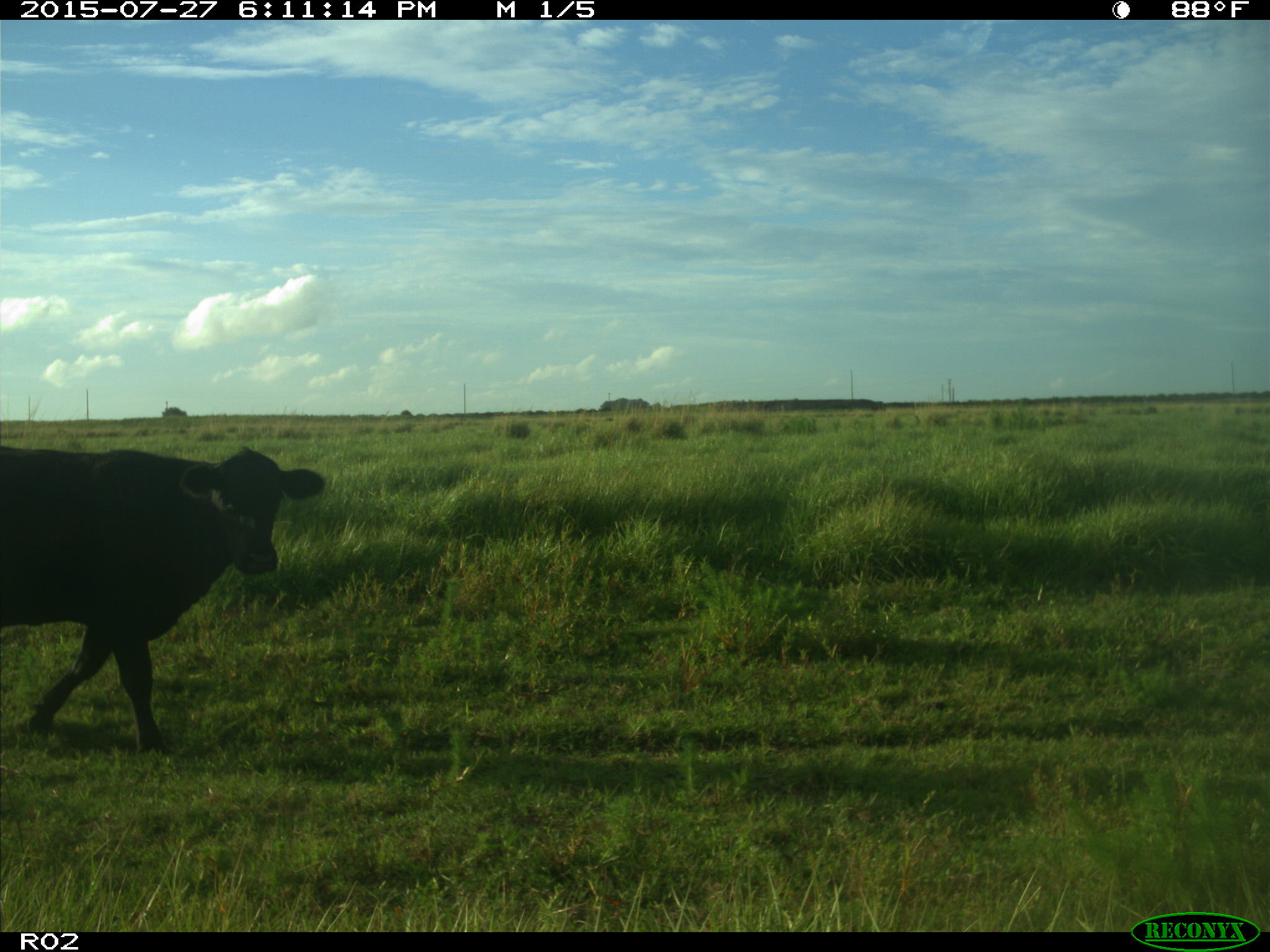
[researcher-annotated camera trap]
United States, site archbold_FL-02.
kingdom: Animalia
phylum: Chordata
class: Mammalia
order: Artiodactyla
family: Bovidae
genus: Bos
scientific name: Bos taurus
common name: domestic cow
Bos taurus (domestic cow).